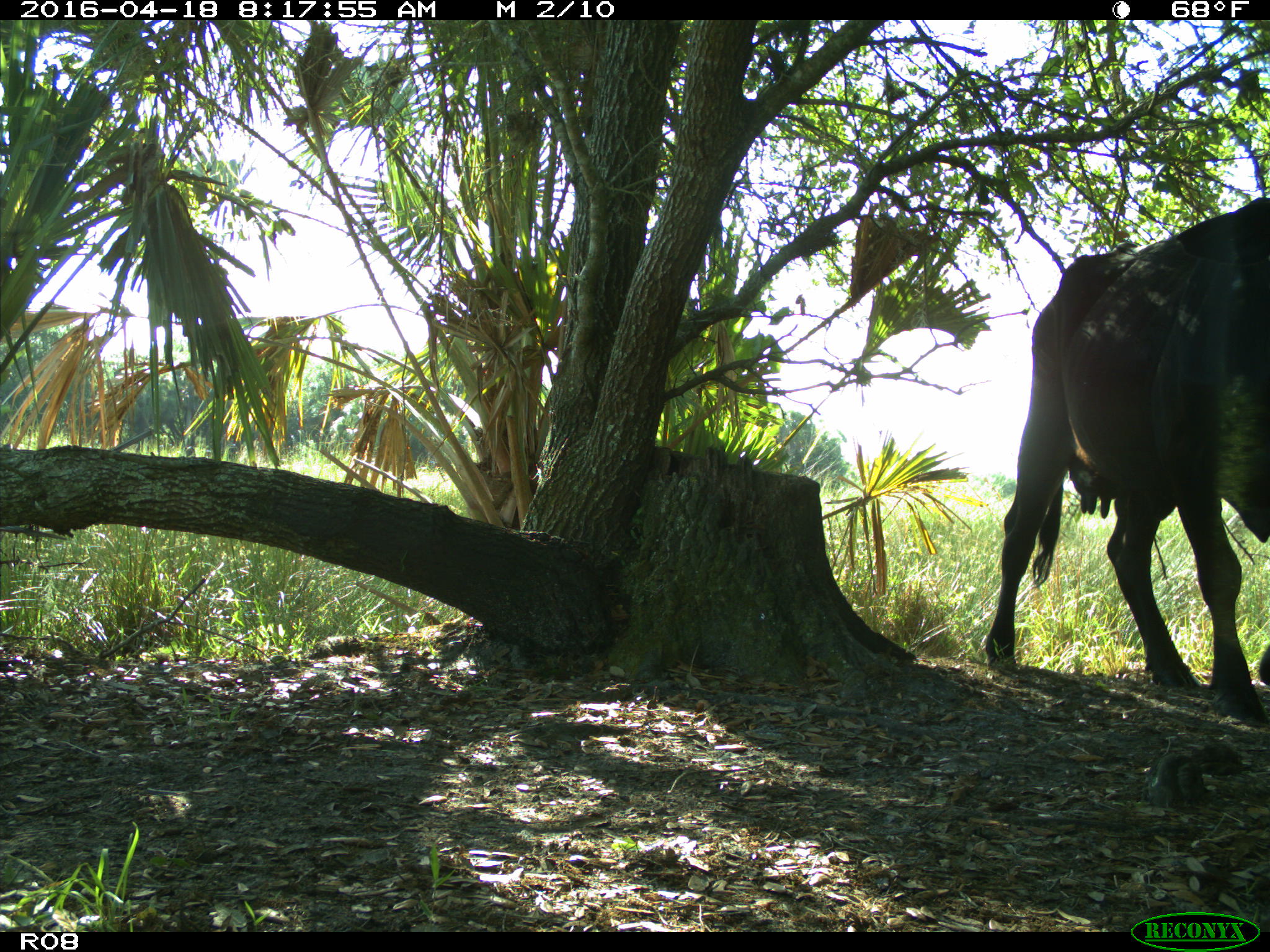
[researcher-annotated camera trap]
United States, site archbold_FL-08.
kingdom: Animalia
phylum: Chordata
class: Mammalia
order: Artiodactyla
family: Bovidae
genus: Bos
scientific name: Bos taurus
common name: domestic cow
Bos taurus (domestic cow).